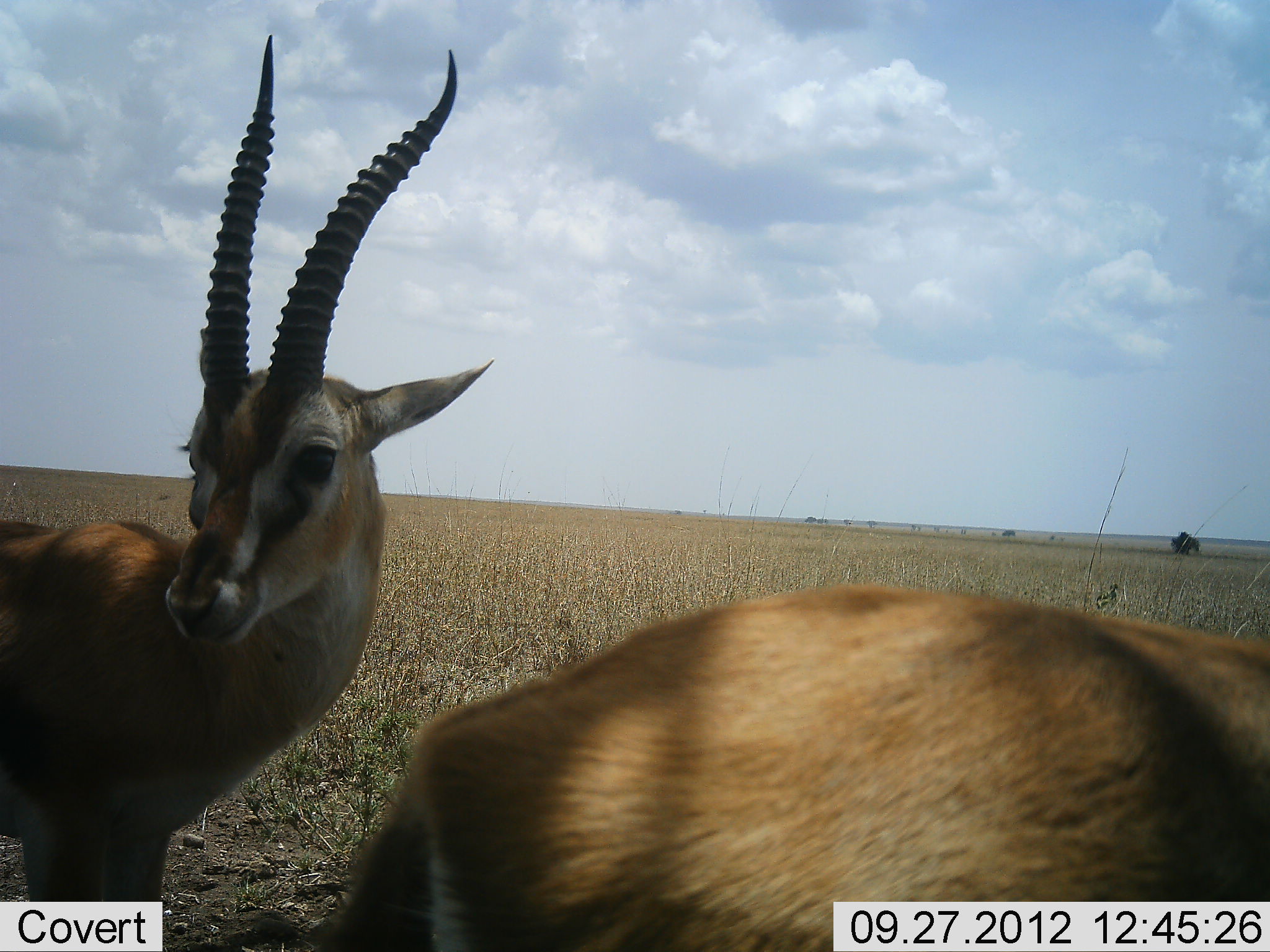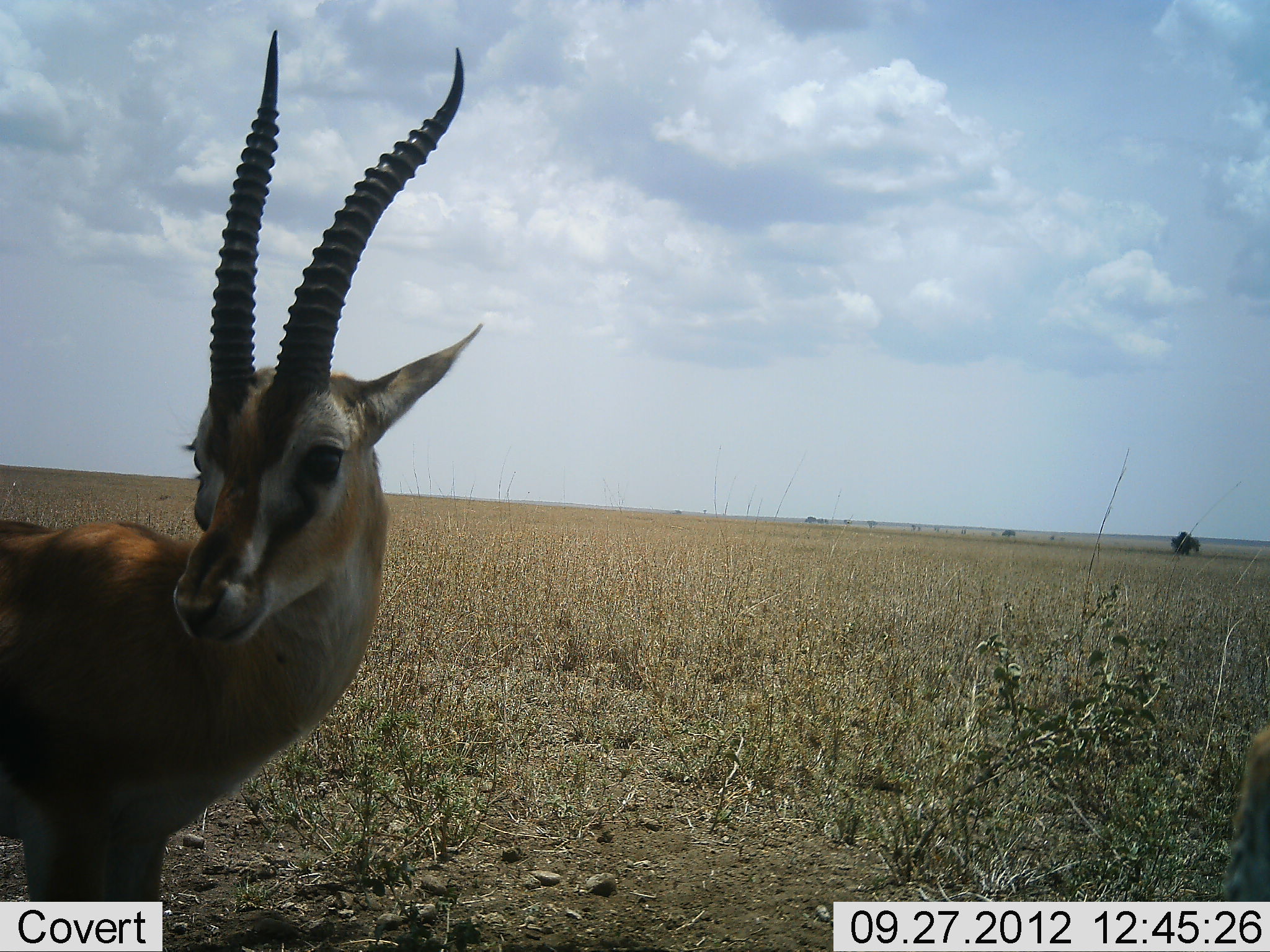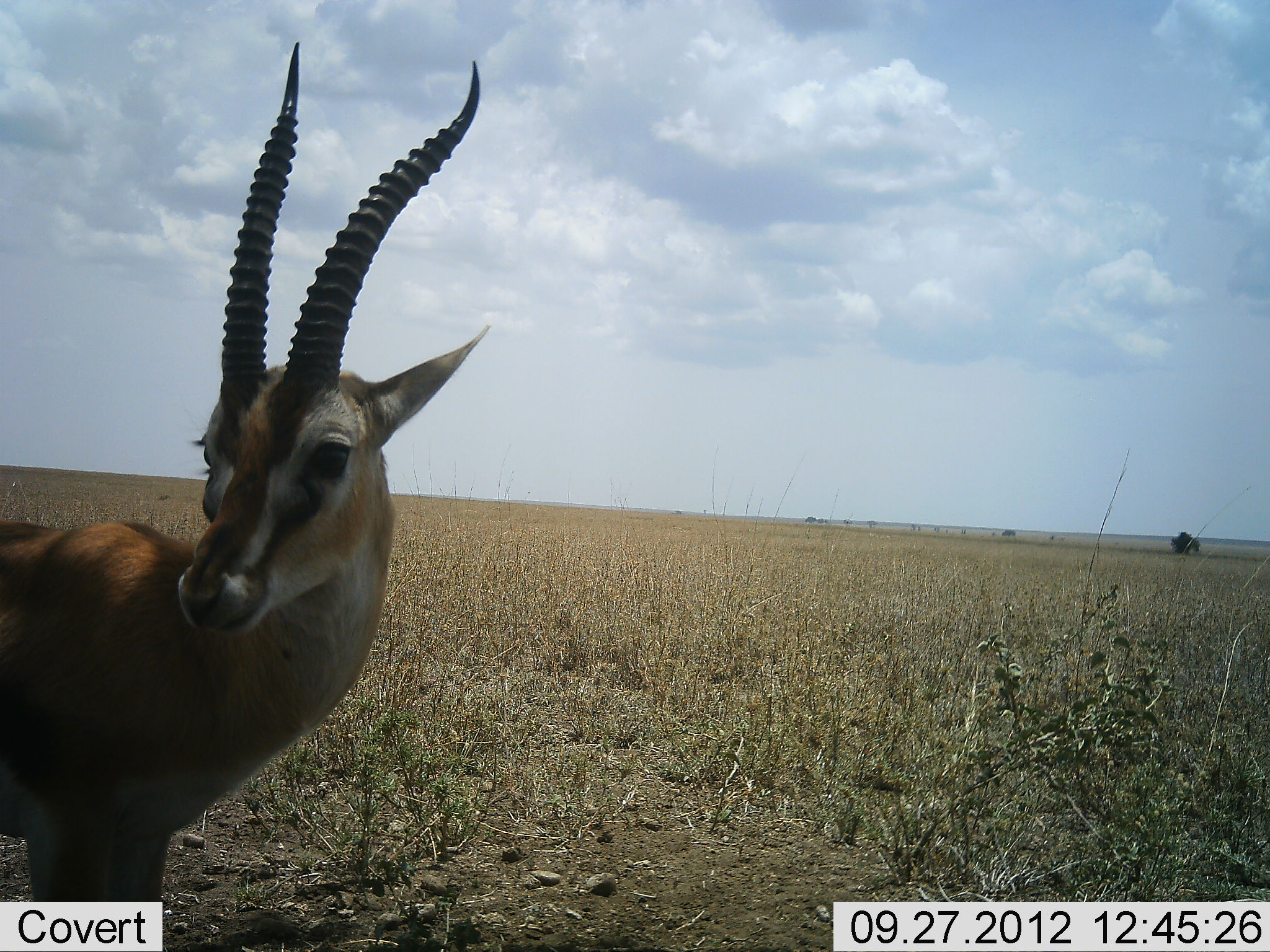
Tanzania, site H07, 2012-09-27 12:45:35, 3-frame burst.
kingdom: Animalia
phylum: Chordata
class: Mammalia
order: Artiodactyla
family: Bovidae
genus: Eudorcas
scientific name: Eudorcas thomsonii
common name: thomson's gazelle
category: gazellethomsons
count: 2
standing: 90%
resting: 0%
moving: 30%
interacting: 10%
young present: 0%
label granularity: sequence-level